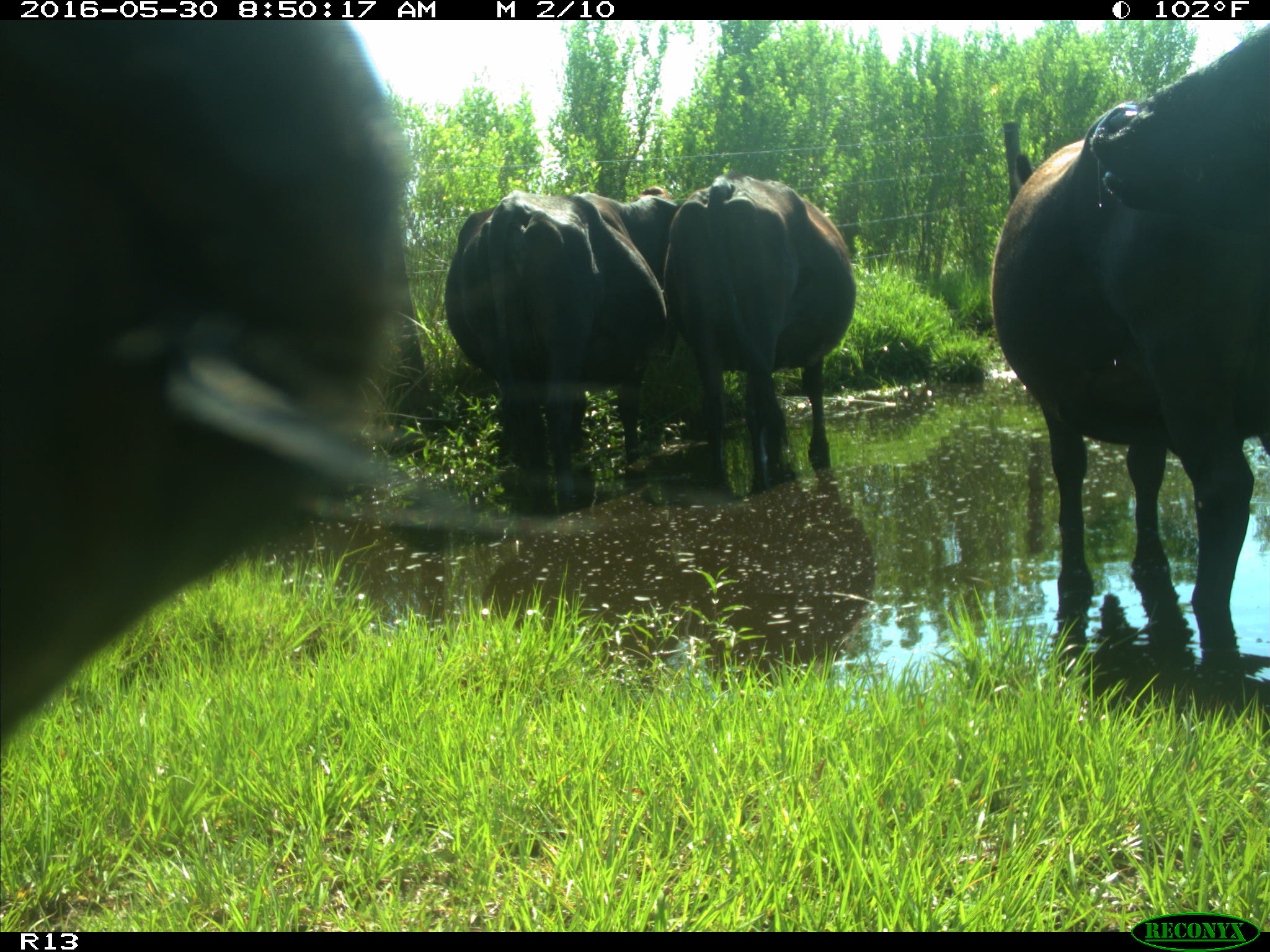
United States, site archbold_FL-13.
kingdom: Animalia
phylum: Chordata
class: Mammalia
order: Artiodactyla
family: Bovidae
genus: Bos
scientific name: Bos taurus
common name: domestic cow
Bos taurus (domestic cow).